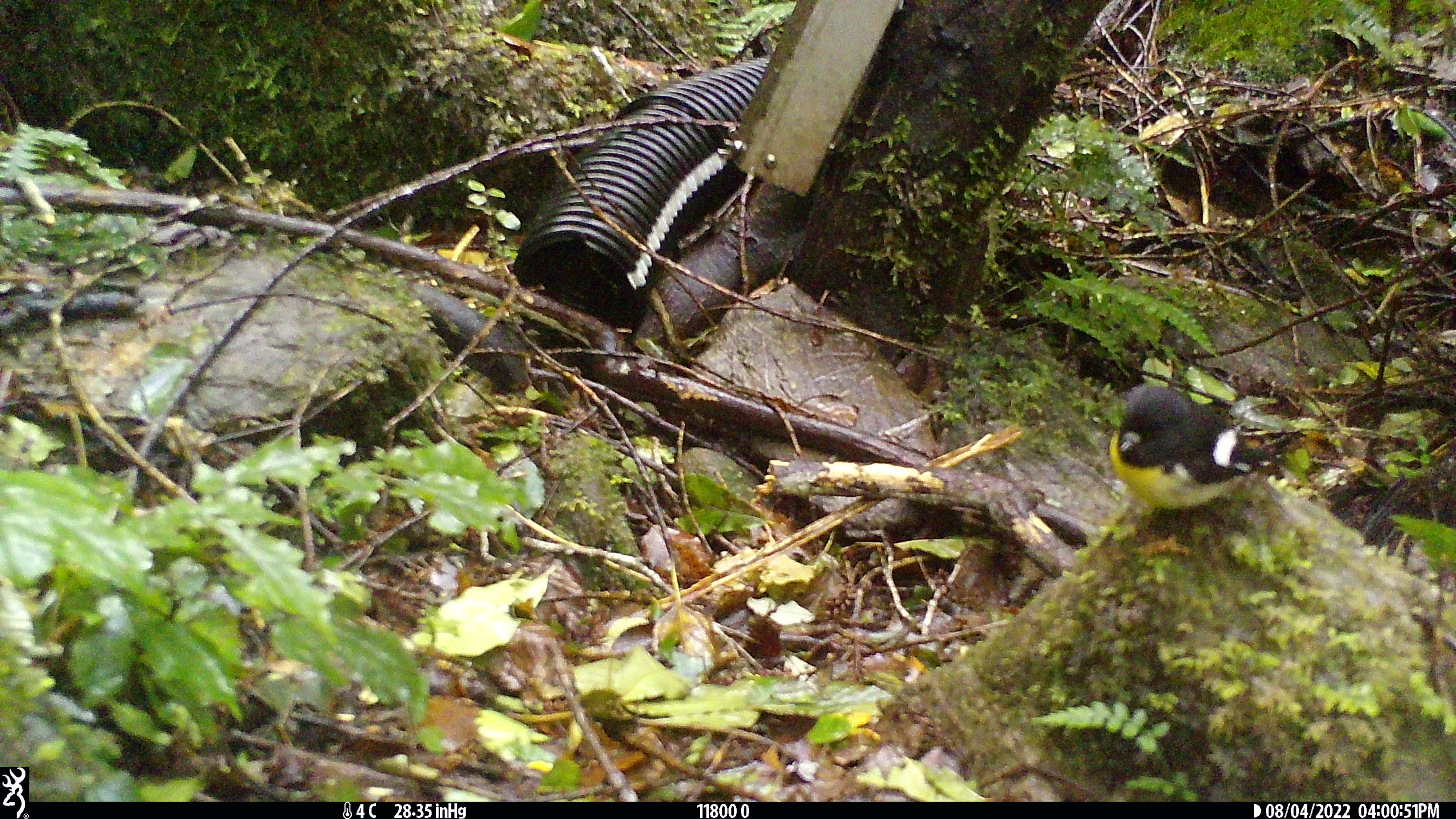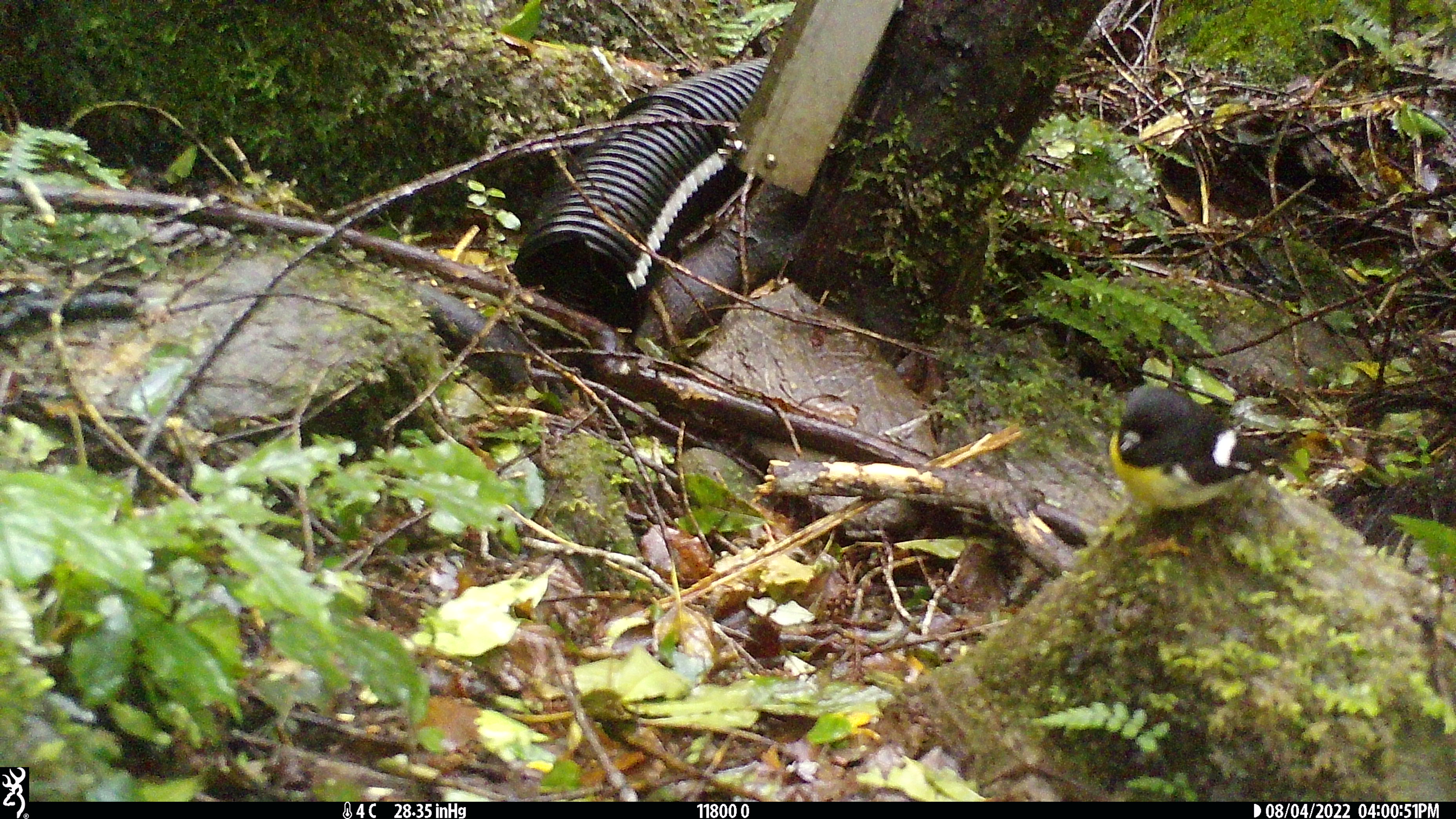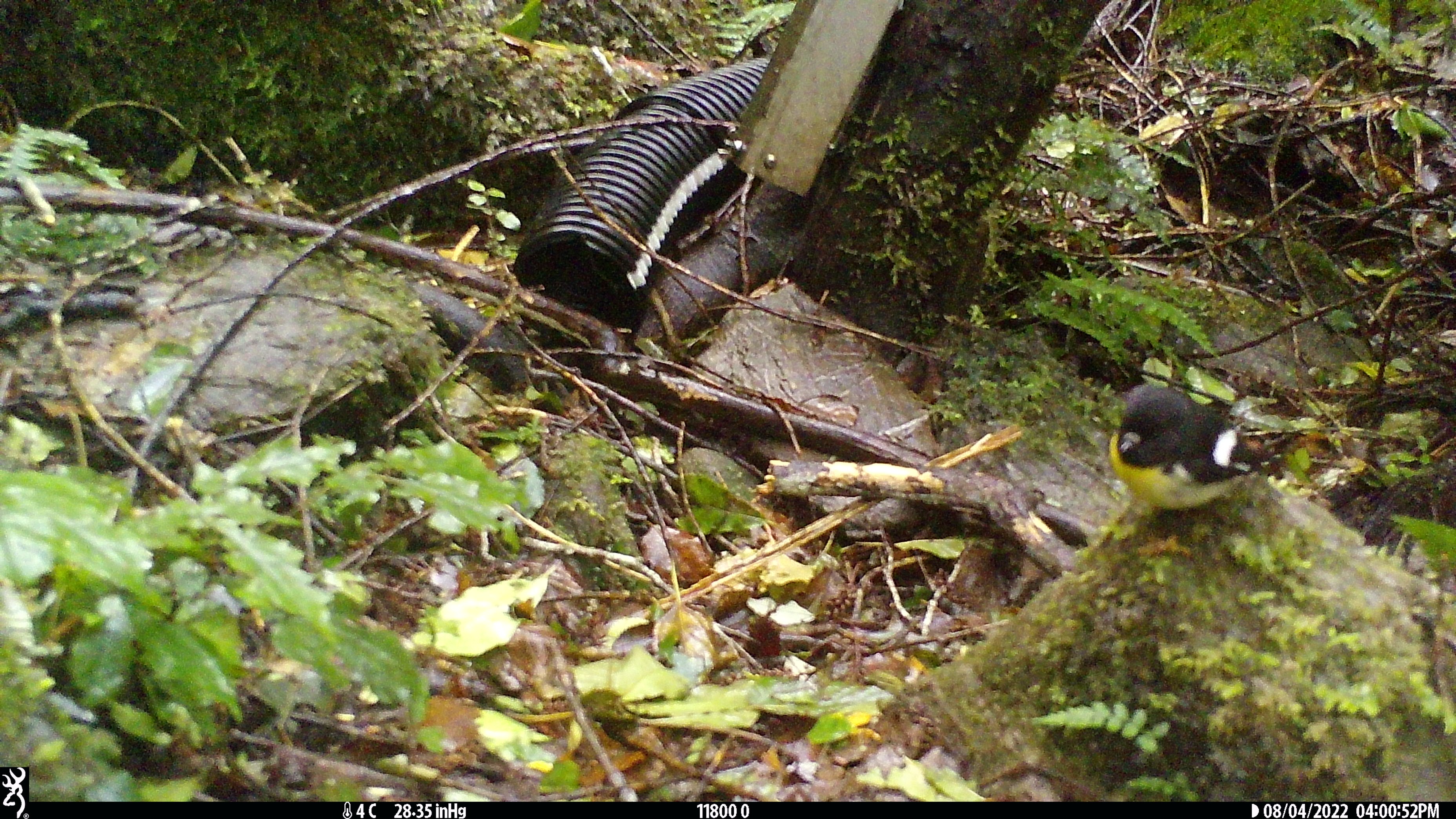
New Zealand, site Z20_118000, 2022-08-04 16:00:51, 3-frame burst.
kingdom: Animalia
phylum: Chordata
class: Aves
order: Passeriformes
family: Petroicidae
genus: Petroica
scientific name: Petroica macrocephala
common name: tomtit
Tomtit (Petroica macrocephala).